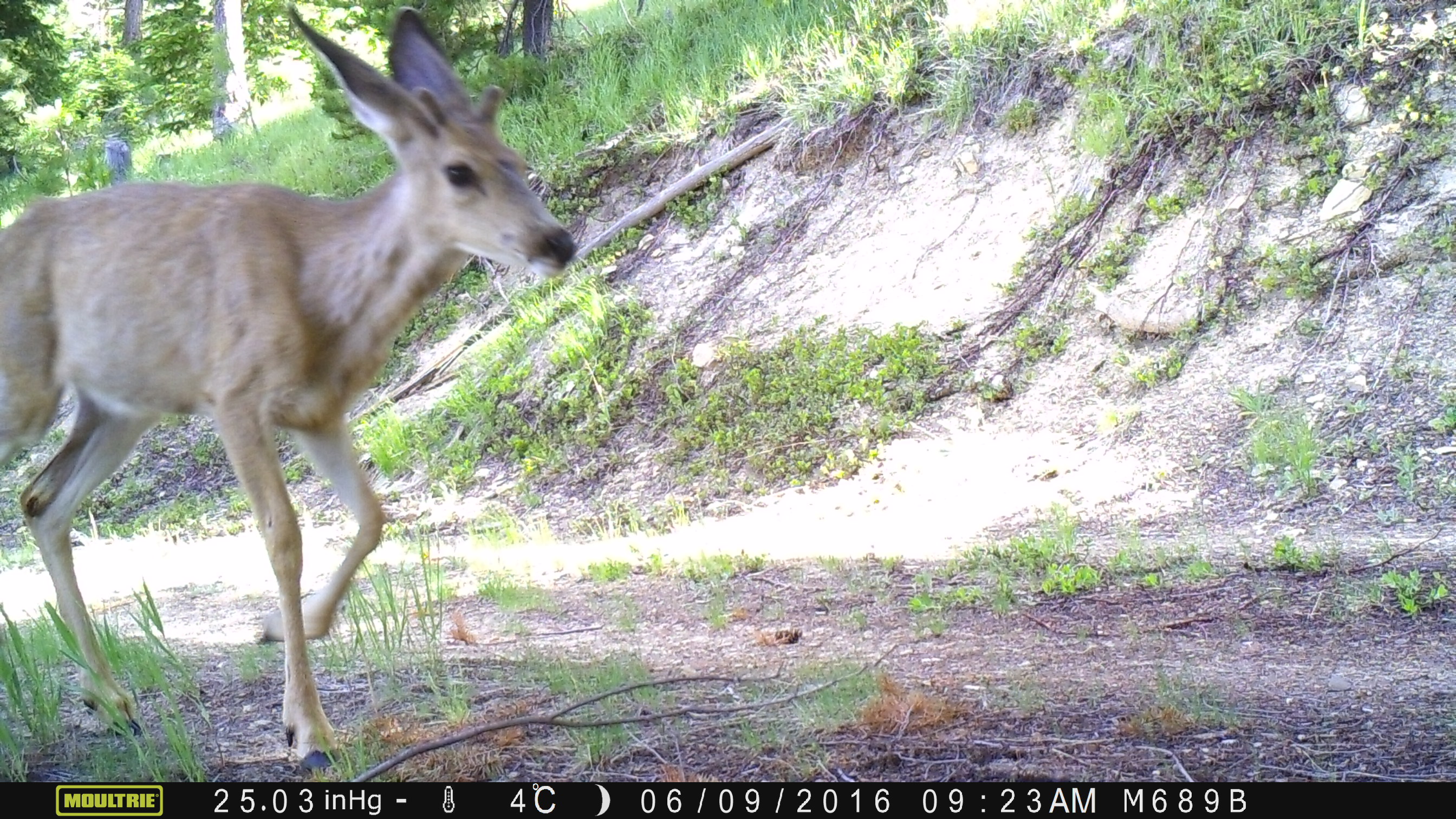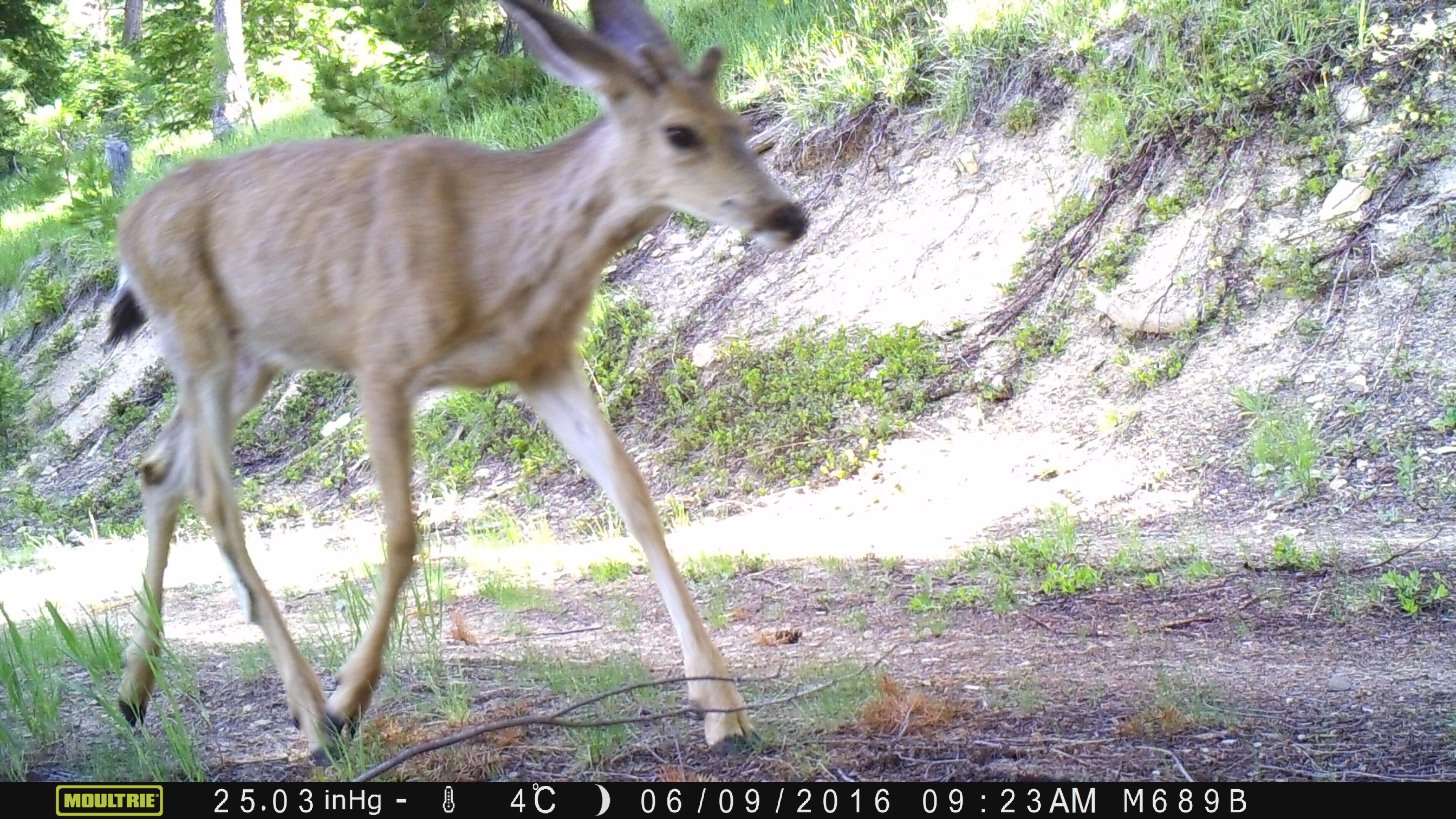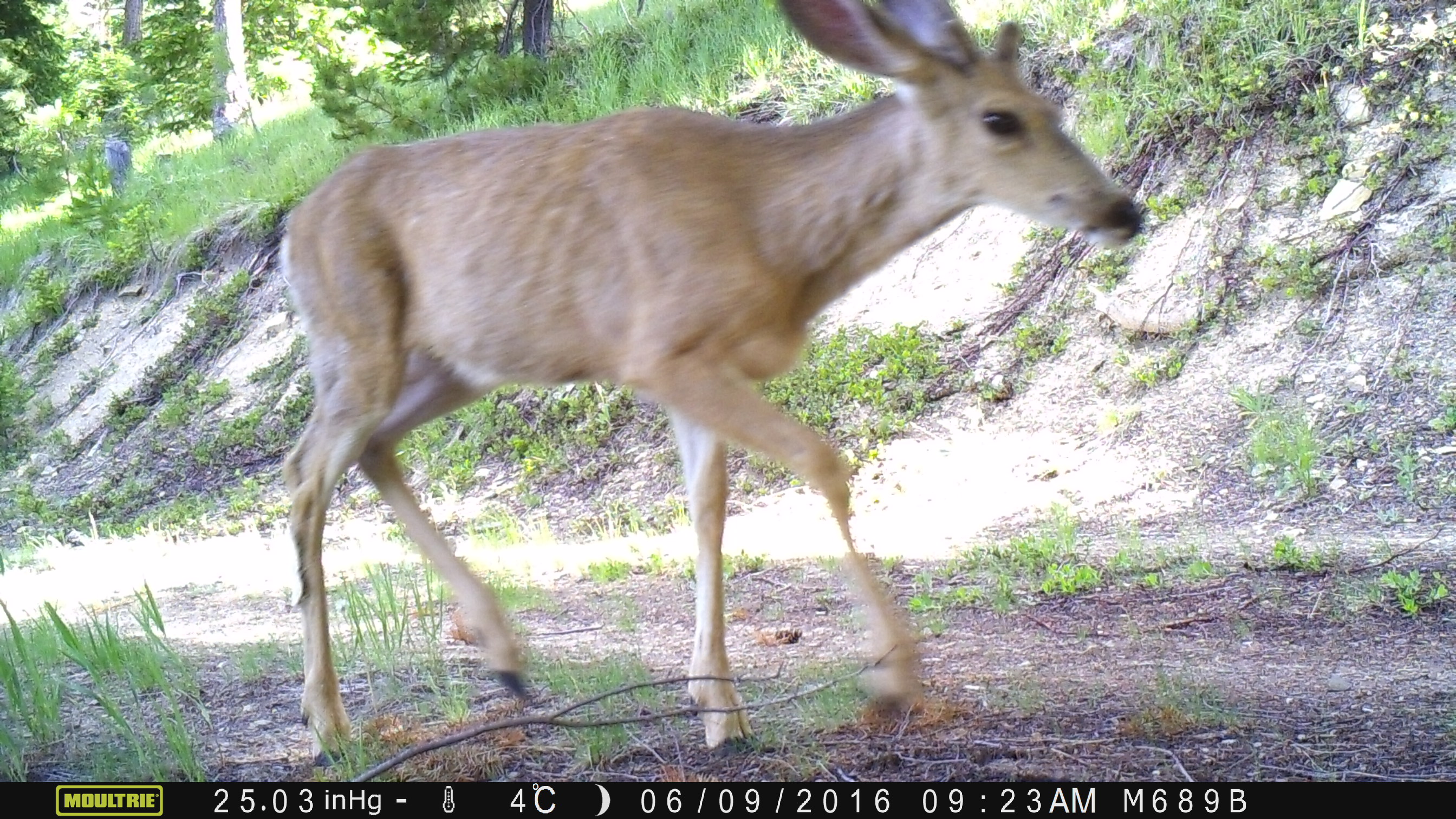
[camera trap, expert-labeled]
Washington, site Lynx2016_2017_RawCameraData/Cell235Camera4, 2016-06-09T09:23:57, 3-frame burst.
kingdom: Animalia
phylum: Chordata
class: Mammalia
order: Artiodactyla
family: Cervidae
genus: Odocoileus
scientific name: Odocoileus hemionus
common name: mule deer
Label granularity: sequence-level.